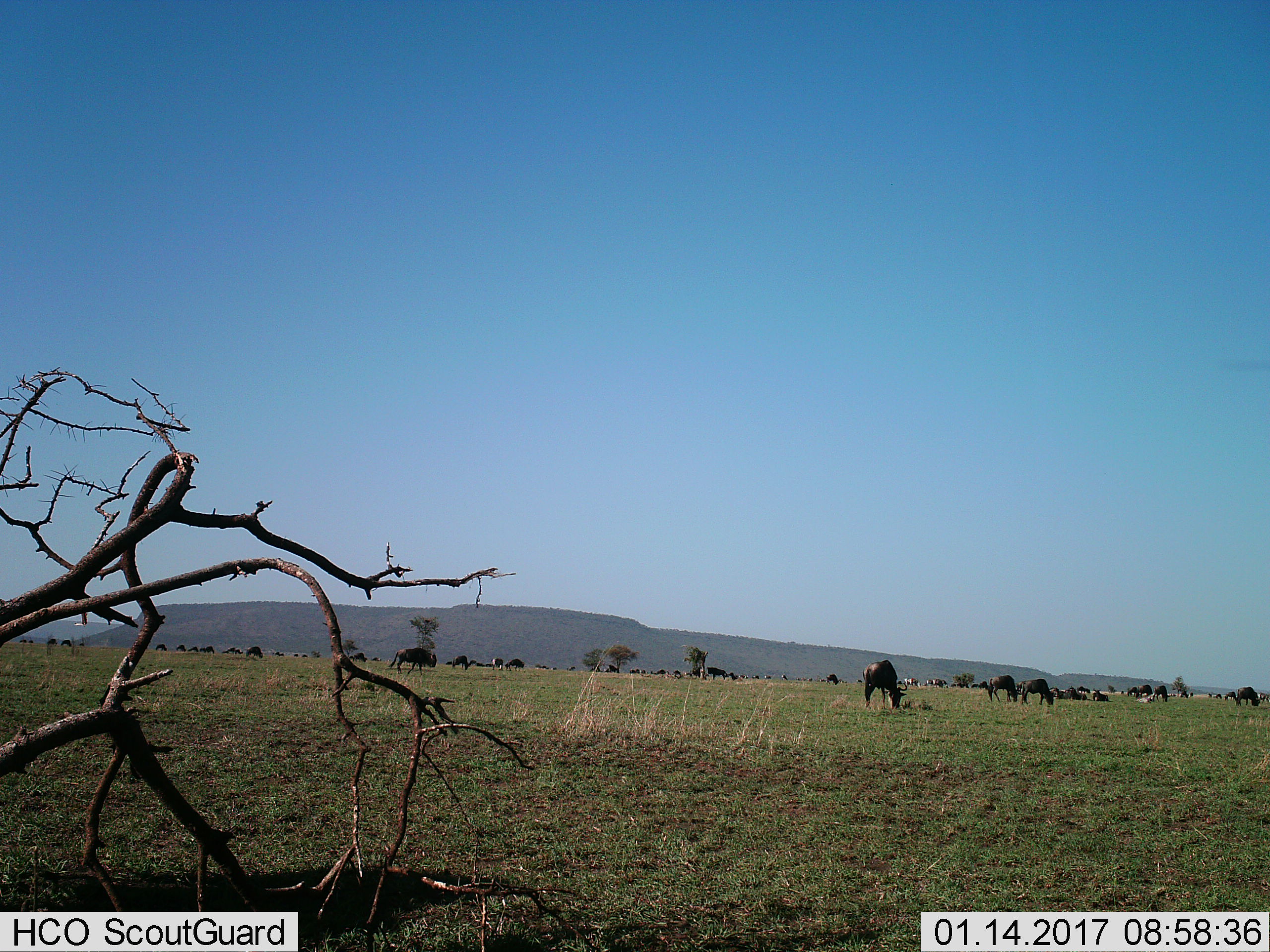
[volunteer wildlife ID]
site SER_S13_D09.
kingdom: Animalia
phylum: Chordata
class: Mammalia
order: Artiodactyla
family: Bovidae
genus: Connochaetes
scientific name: Connochaetes taurinus taurinus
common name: blue wildebeest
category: wildebeestblue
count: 11-50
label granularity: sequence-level